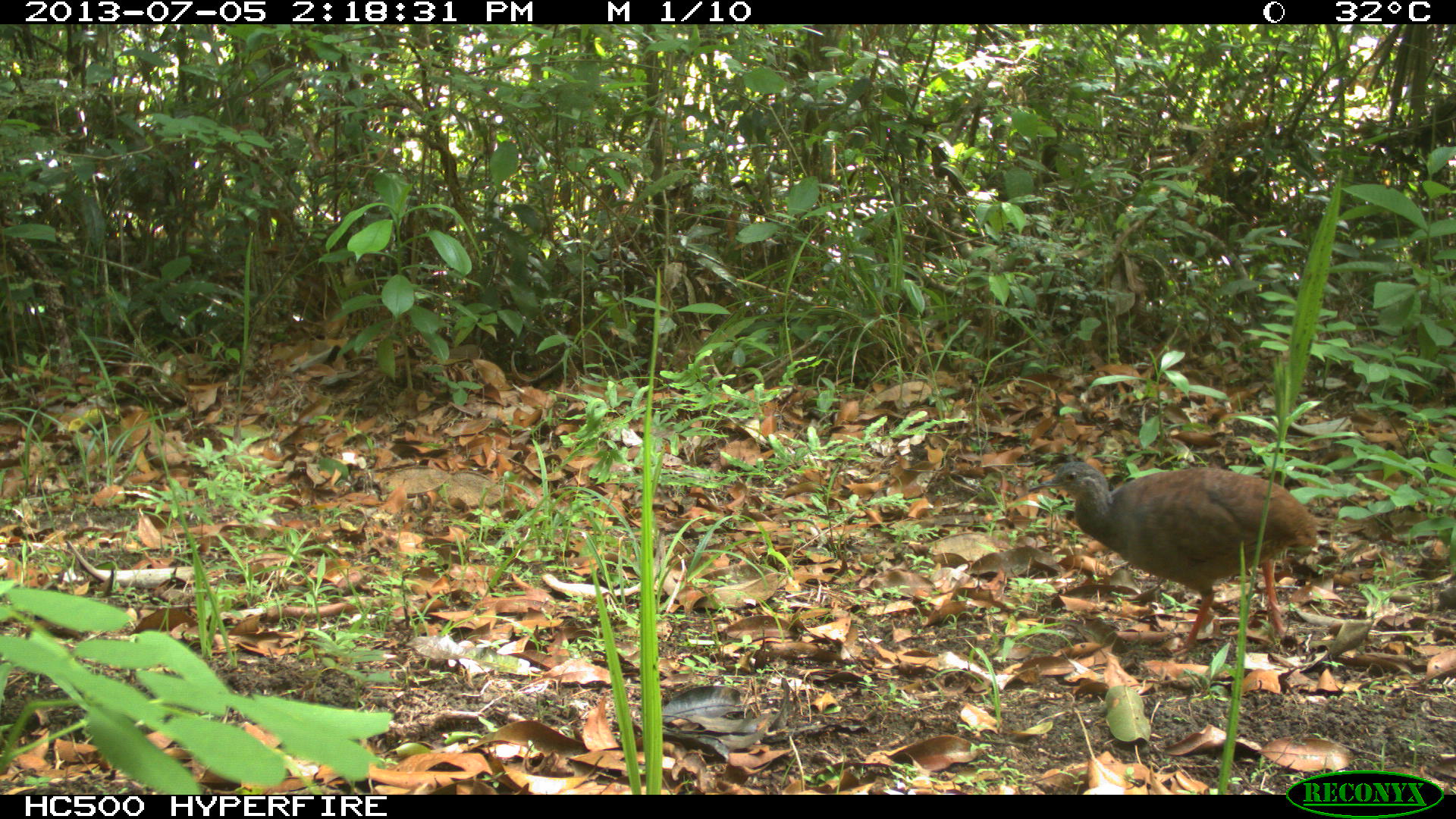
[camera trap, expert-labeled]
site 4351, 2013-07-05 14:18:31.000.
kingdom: Animalia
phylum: Chordata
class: Aves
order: Tinamiformes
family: Tinamidae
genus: Tinamus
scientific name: Tinamus major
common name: great tinamou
Tinamus major (great tinamou), count 1.